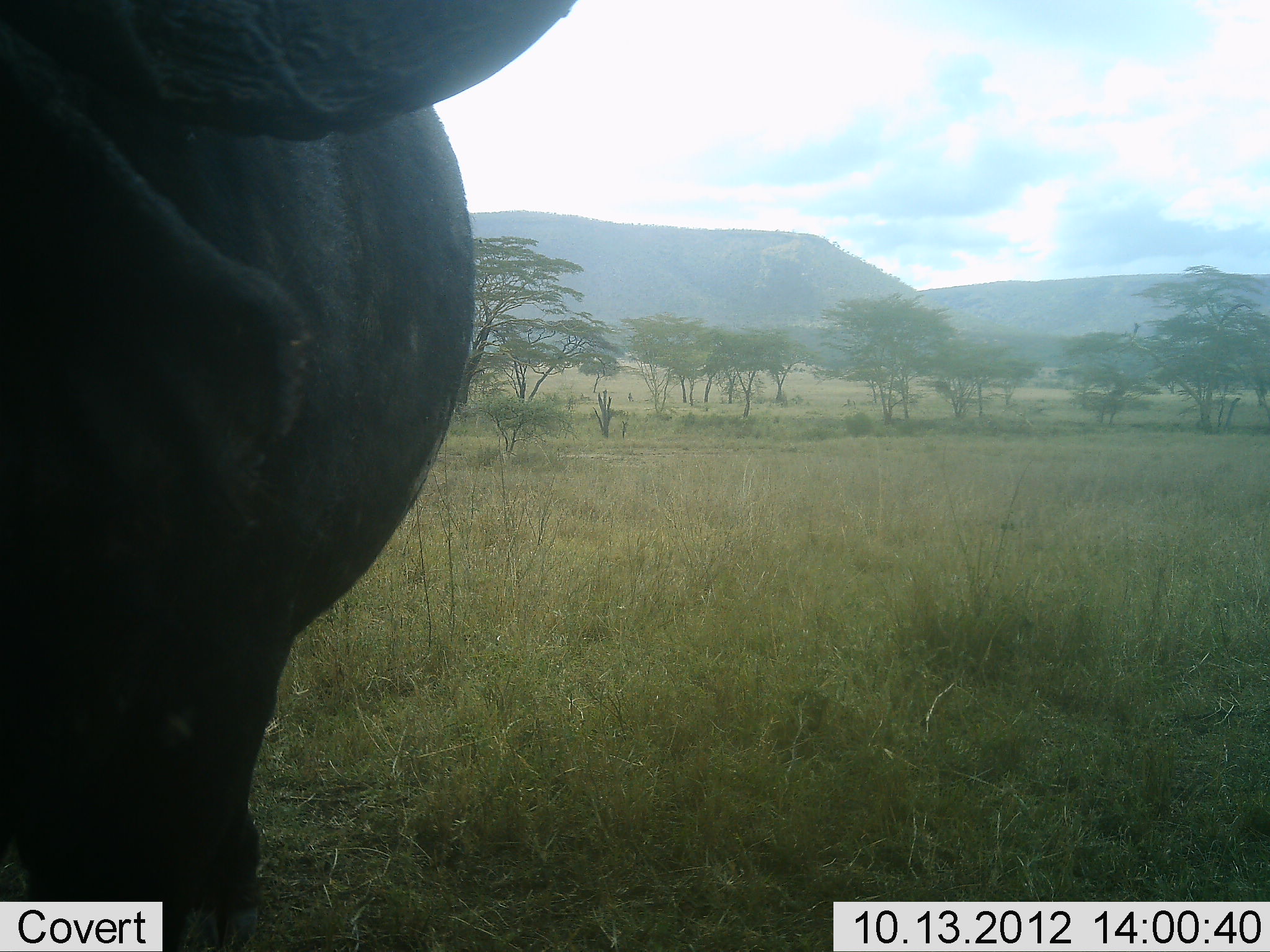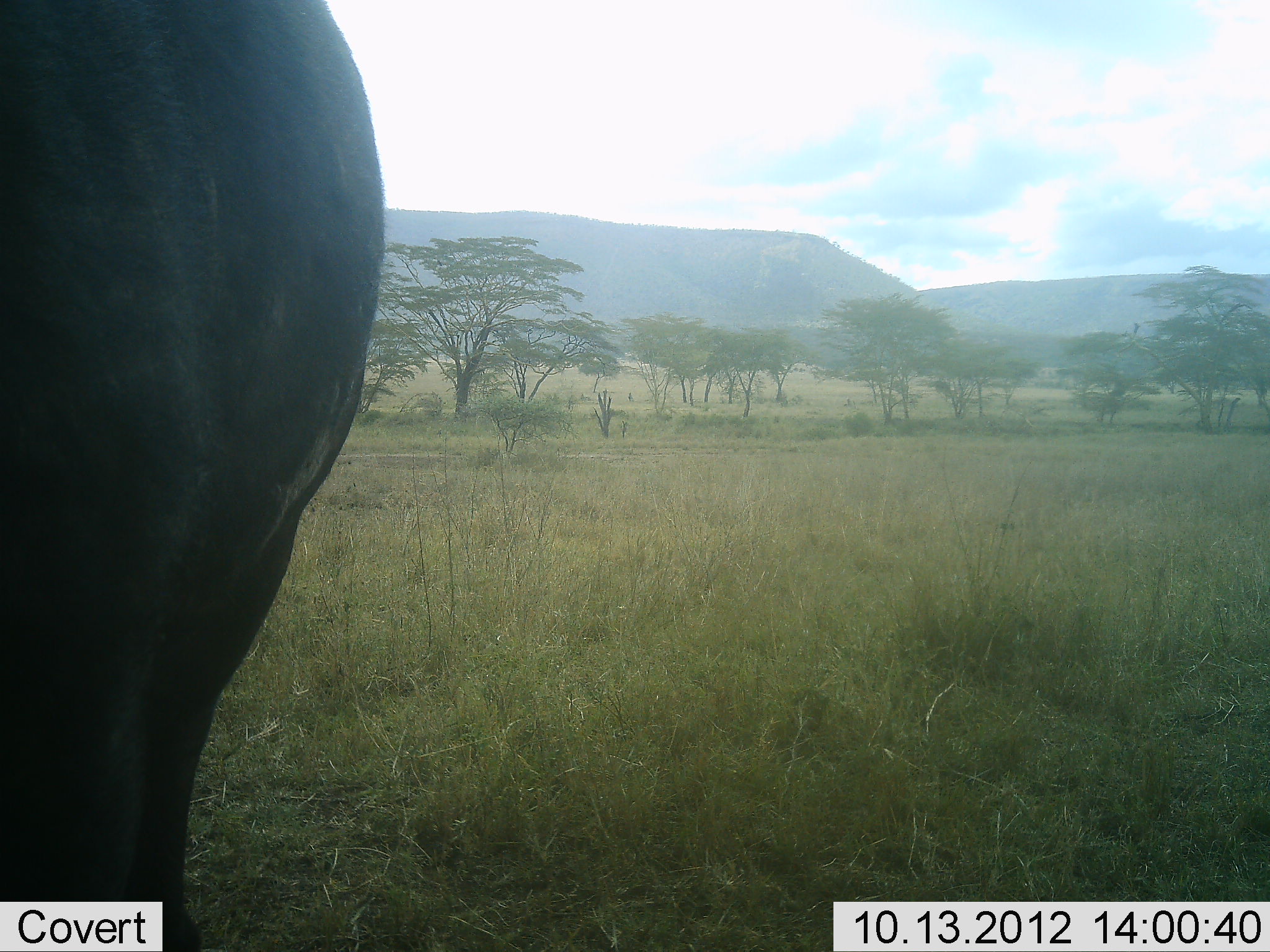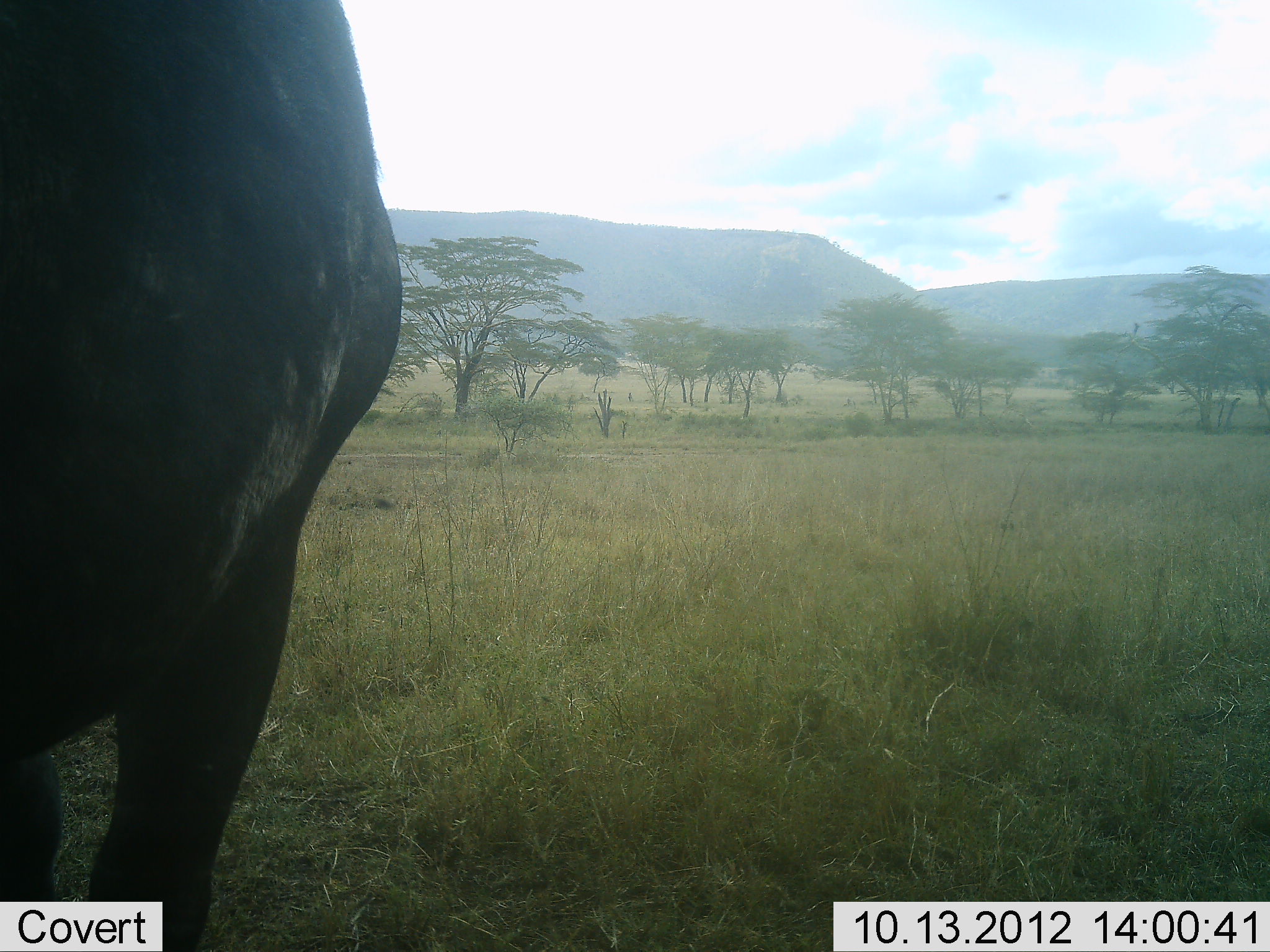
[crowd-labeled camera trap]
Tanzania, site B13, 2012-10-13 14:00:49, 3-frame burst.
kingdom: Animalia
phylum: Chordata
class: Mammalia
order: Artiodactyla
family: Bovidae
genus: Syncerus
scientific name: Syncerus caffer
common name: cape buffalo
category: buffalo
Buffalo (cape buffalo) (Syncerus caffer), count 1. Behavior (volunteer vote fractions): standing 90%, resting 0%, moving 10%, interacting 0%. Young present (vote fraction): 0%. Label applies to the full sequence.